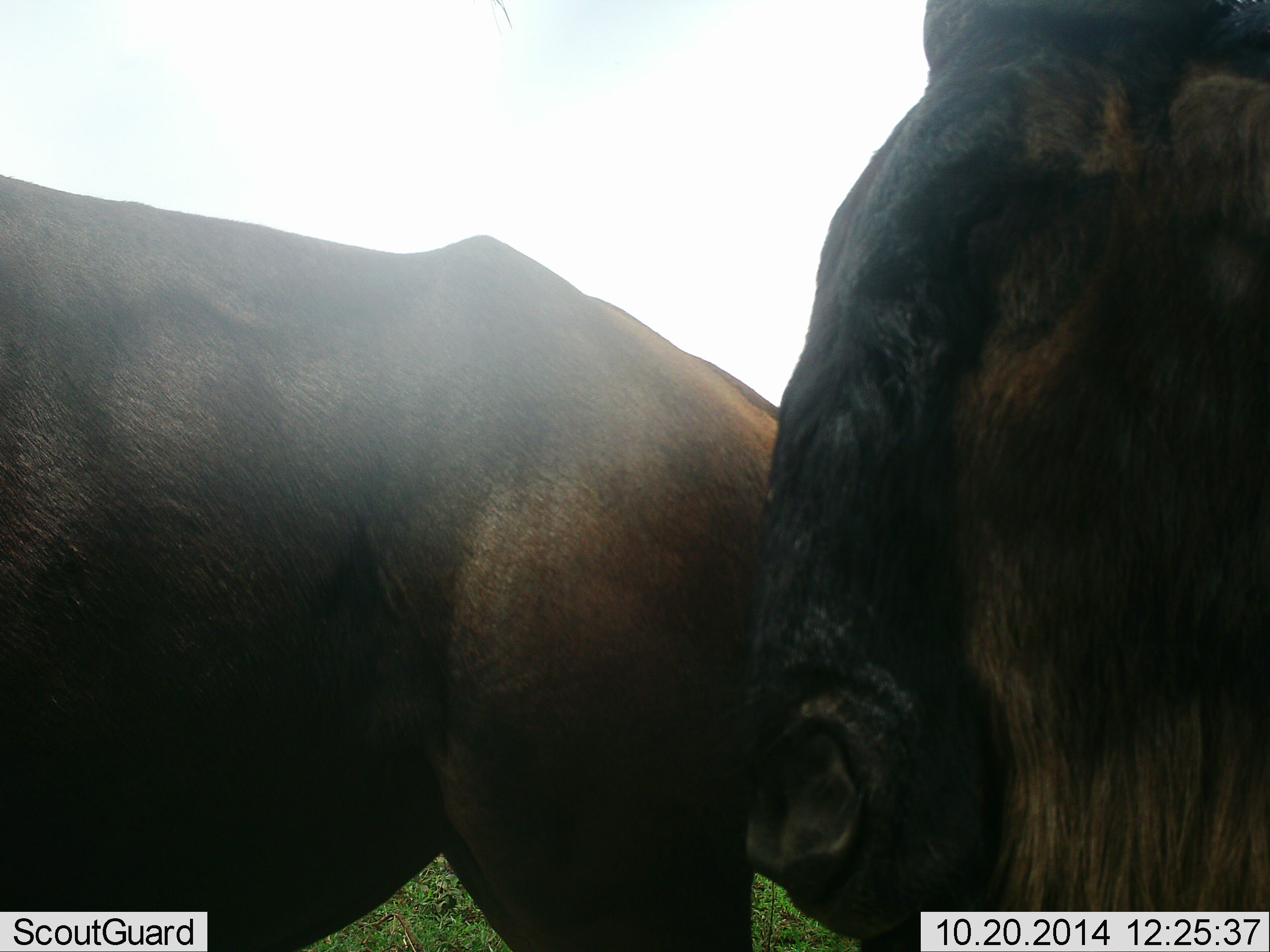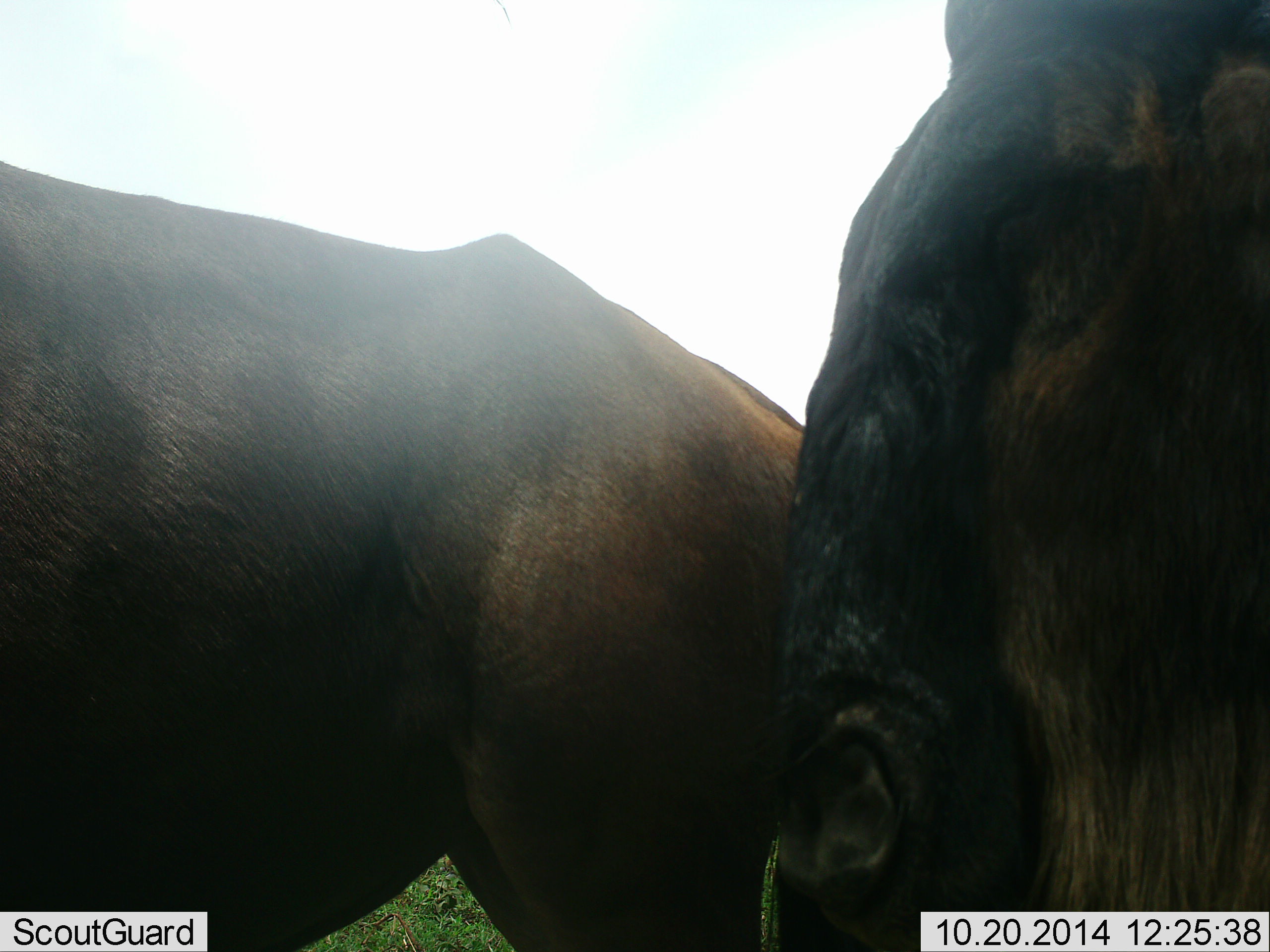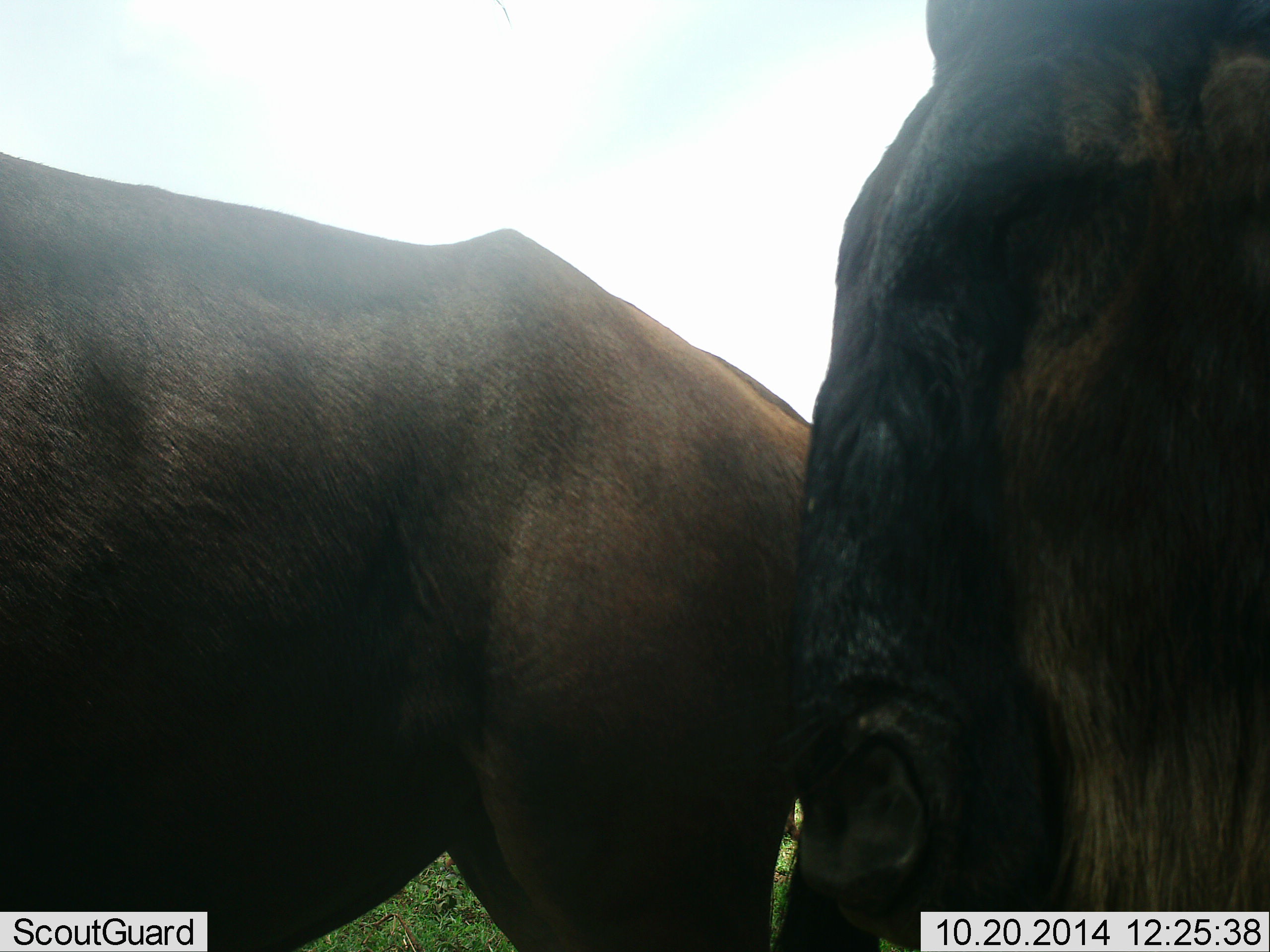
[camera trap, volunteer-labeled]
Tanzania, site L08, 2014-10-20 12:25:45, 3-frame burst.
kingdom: Animalia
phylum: Chordata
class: Mammalia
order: Artiodactyla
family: Bovidae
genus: Connochaetes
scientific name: Connochaetes taurinus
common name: blue wildebeest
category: wildebeest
Wildebeest (blue wildebeest) (Connochaetes taurinus), count 2. Behavior (volunteer vote fractions): standing 70%, resting 10%, moving 10%, interacting 10%. Young present (vote fraction): 0%. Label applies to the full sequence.